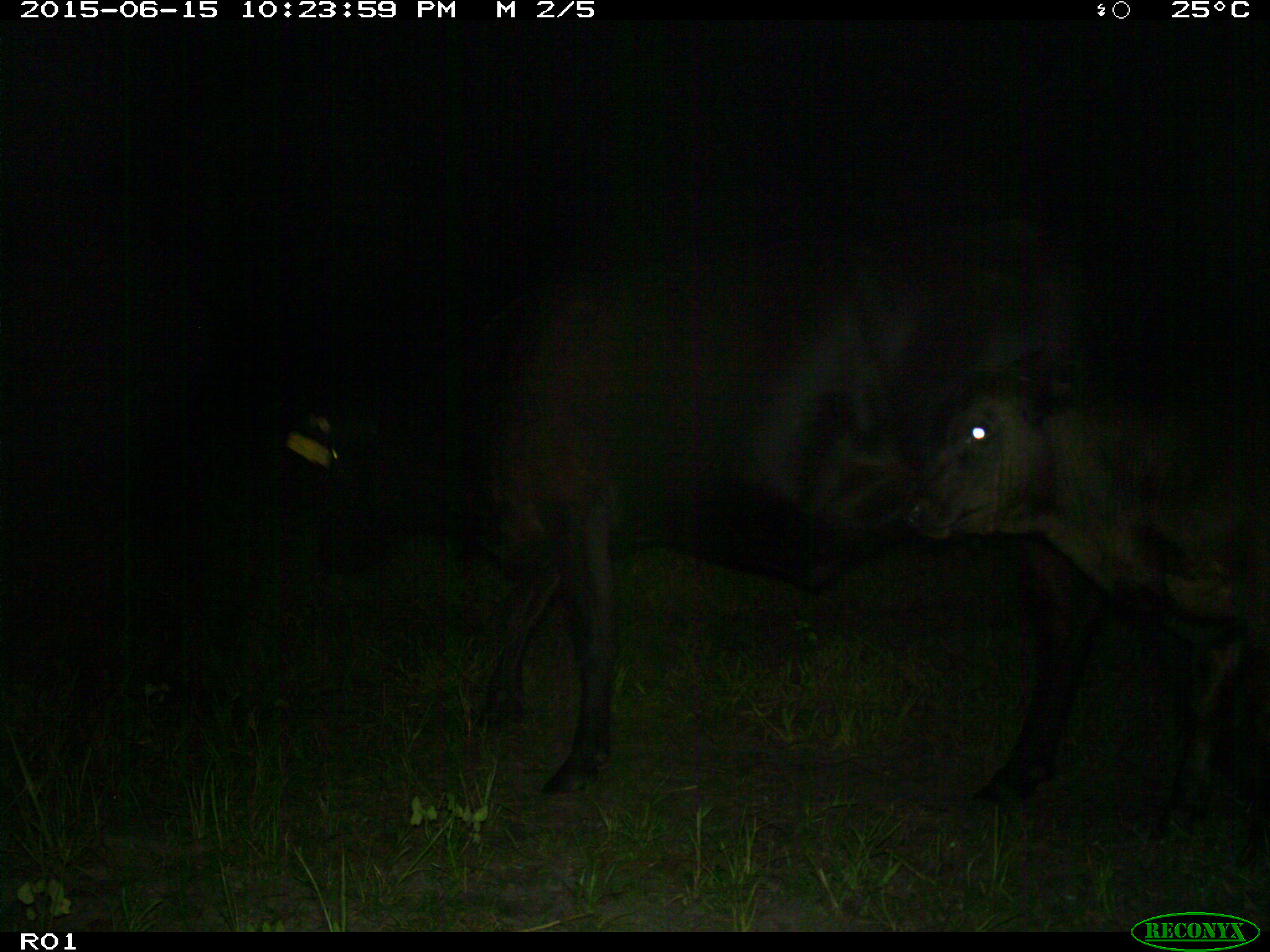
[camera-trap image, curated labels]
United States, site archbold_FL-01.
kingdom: Animalia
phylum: Chordata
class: Mammalia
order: Artiodactyla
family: Bovidae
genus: Bos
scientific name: Bos taurus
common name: domestic cow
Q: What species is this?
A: Bos taurus (domestic cow).